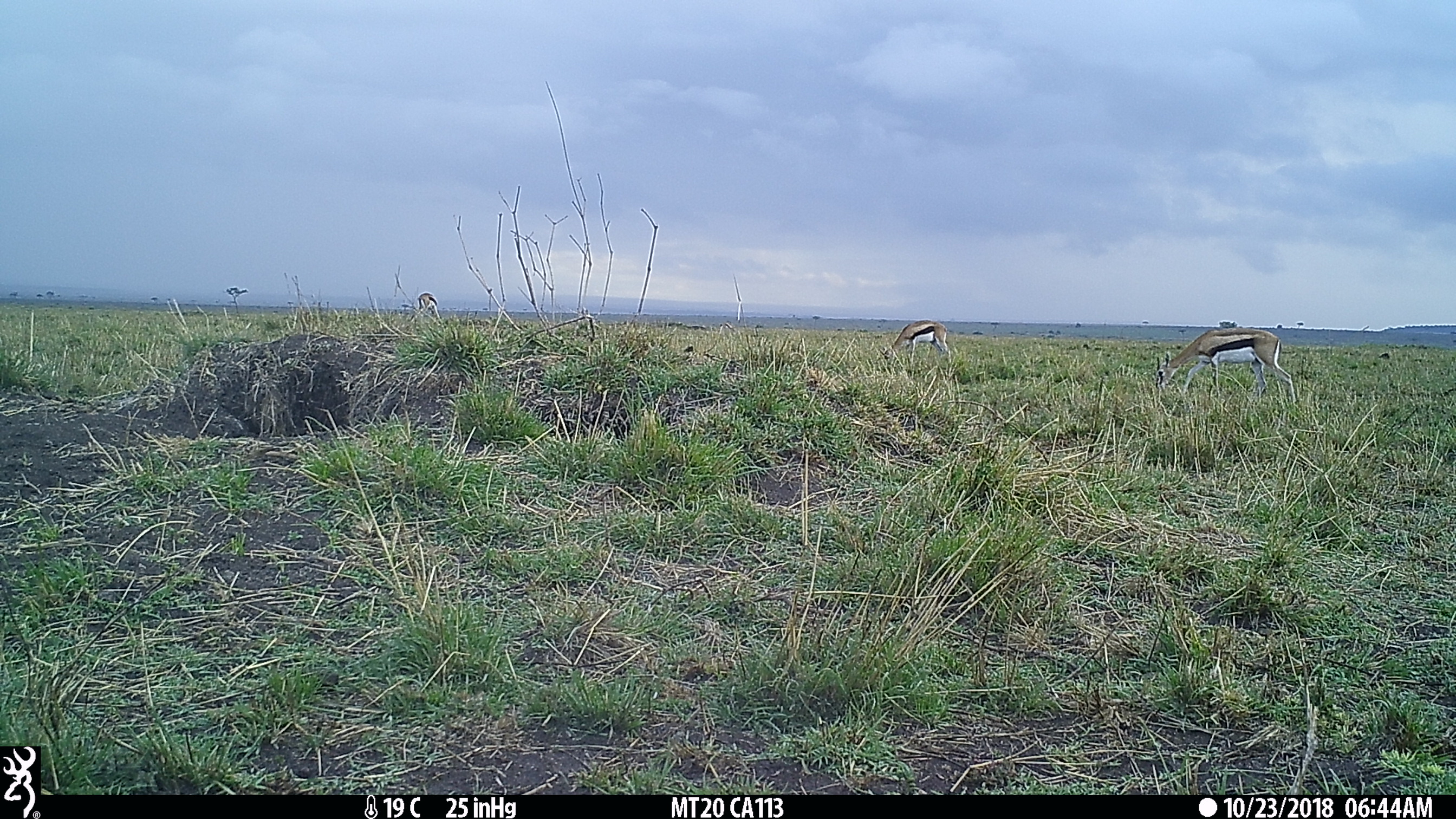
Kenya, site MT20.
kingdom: Animalia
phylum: Chordata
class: Mammalia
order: Artiodactyla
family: Bovidae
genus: Eudorcas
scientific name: Eudorcas thomsonii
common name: thomon's gazelle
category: gazelle thomsons